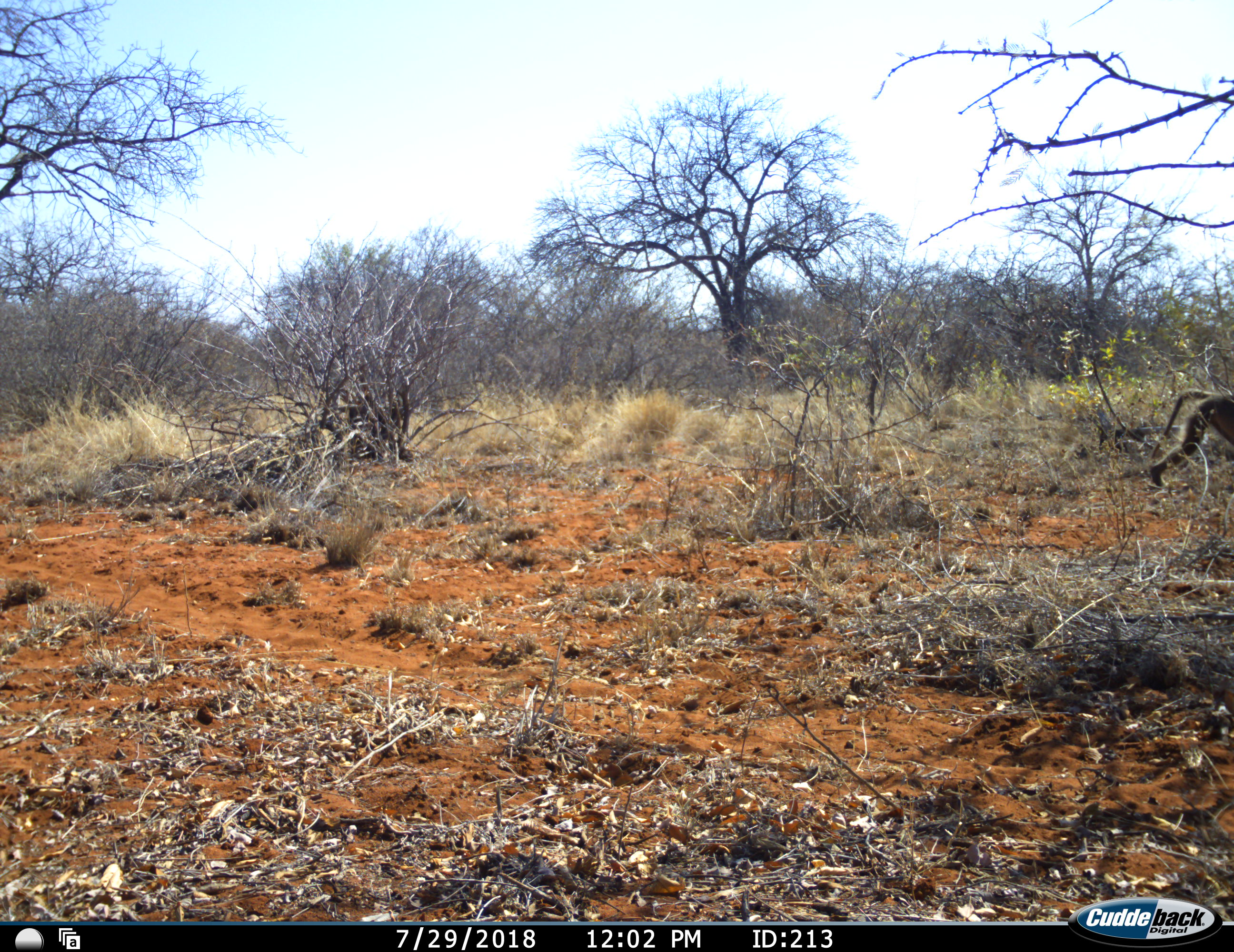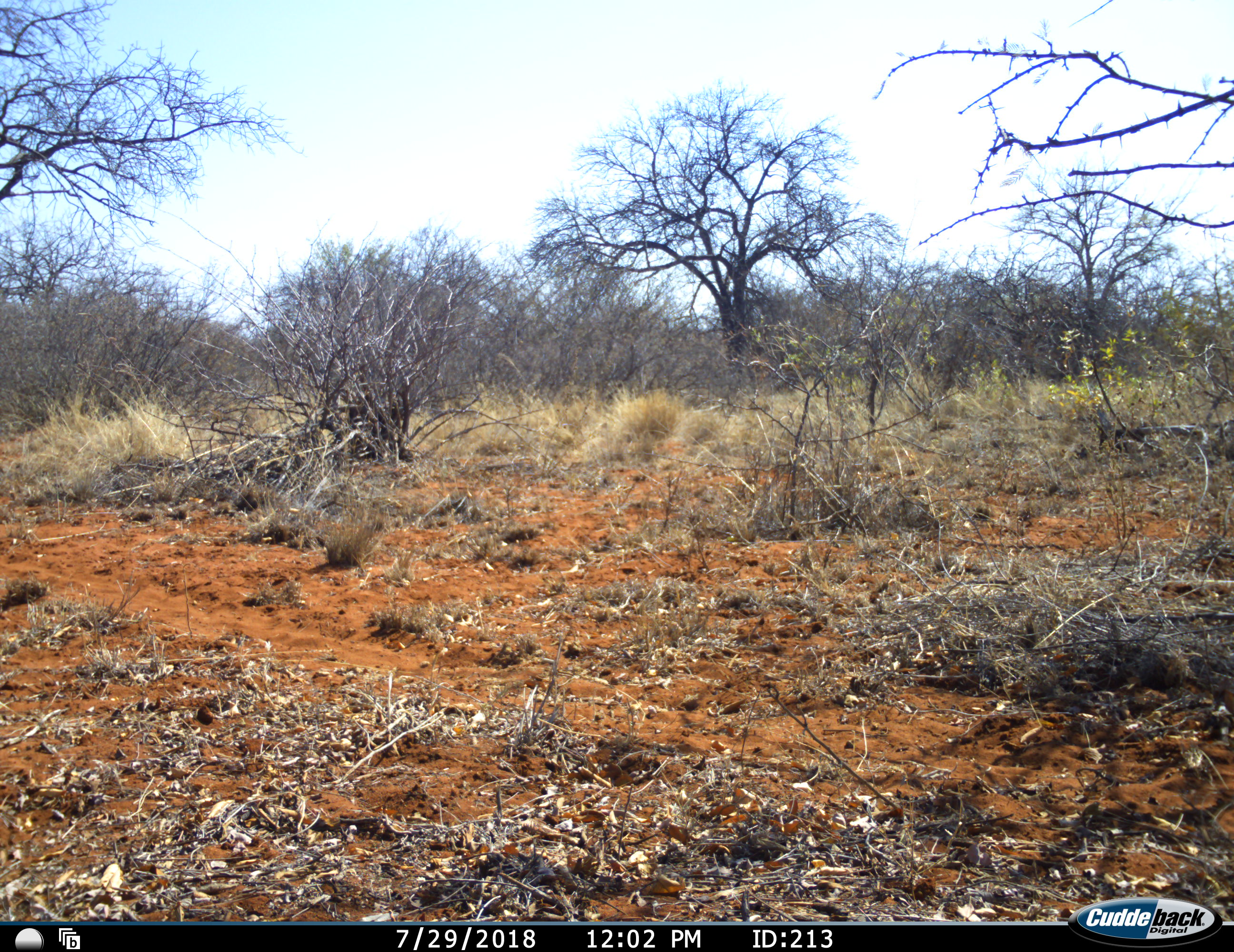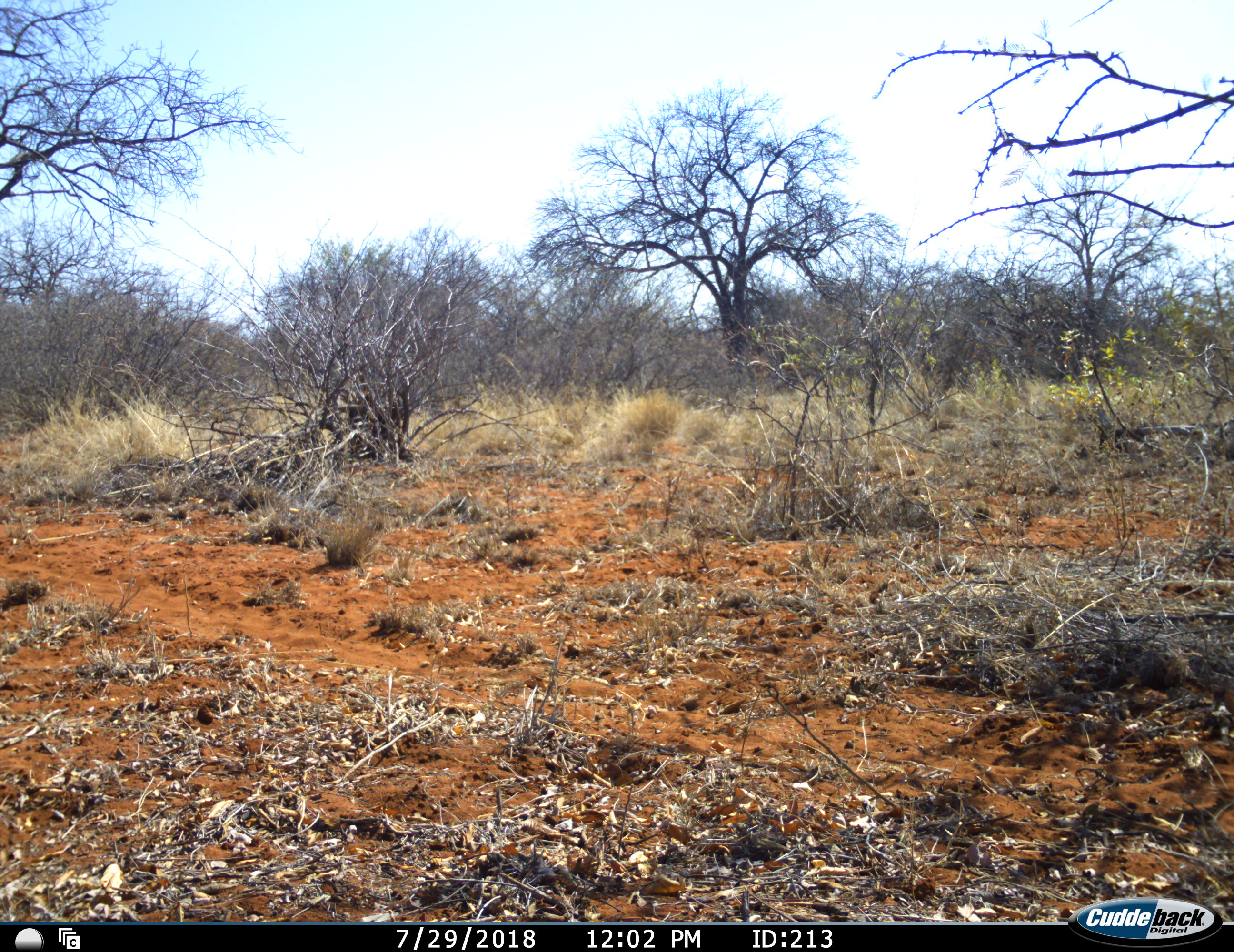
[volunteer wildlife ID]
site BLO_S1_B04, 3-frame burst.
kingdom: Animalia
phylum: Chordata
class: Mammalia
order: Primates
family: Cercopithecidae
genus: Papio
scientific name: Papio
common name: baboon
Baboon (Papio), count 1. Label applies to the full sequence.